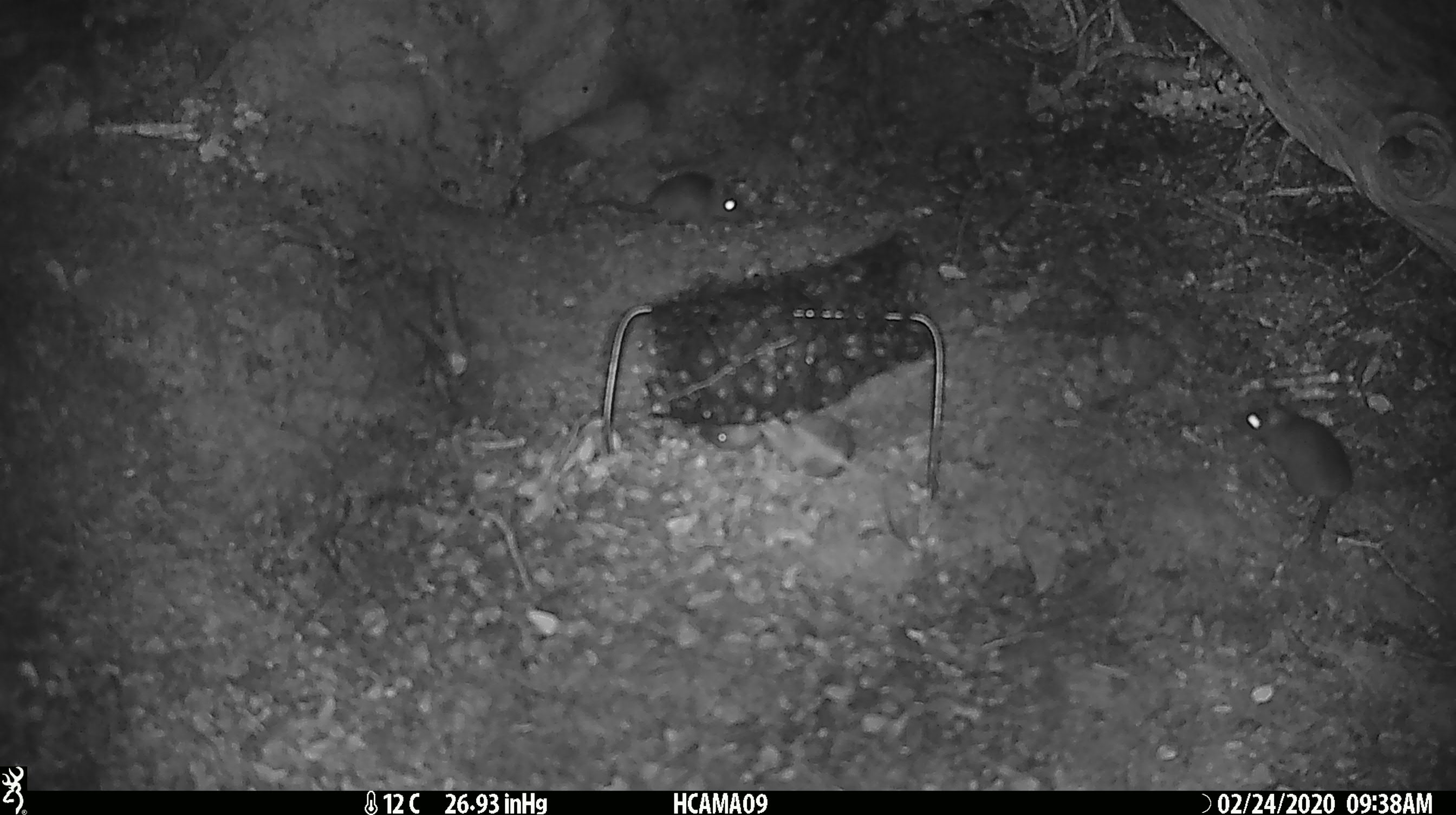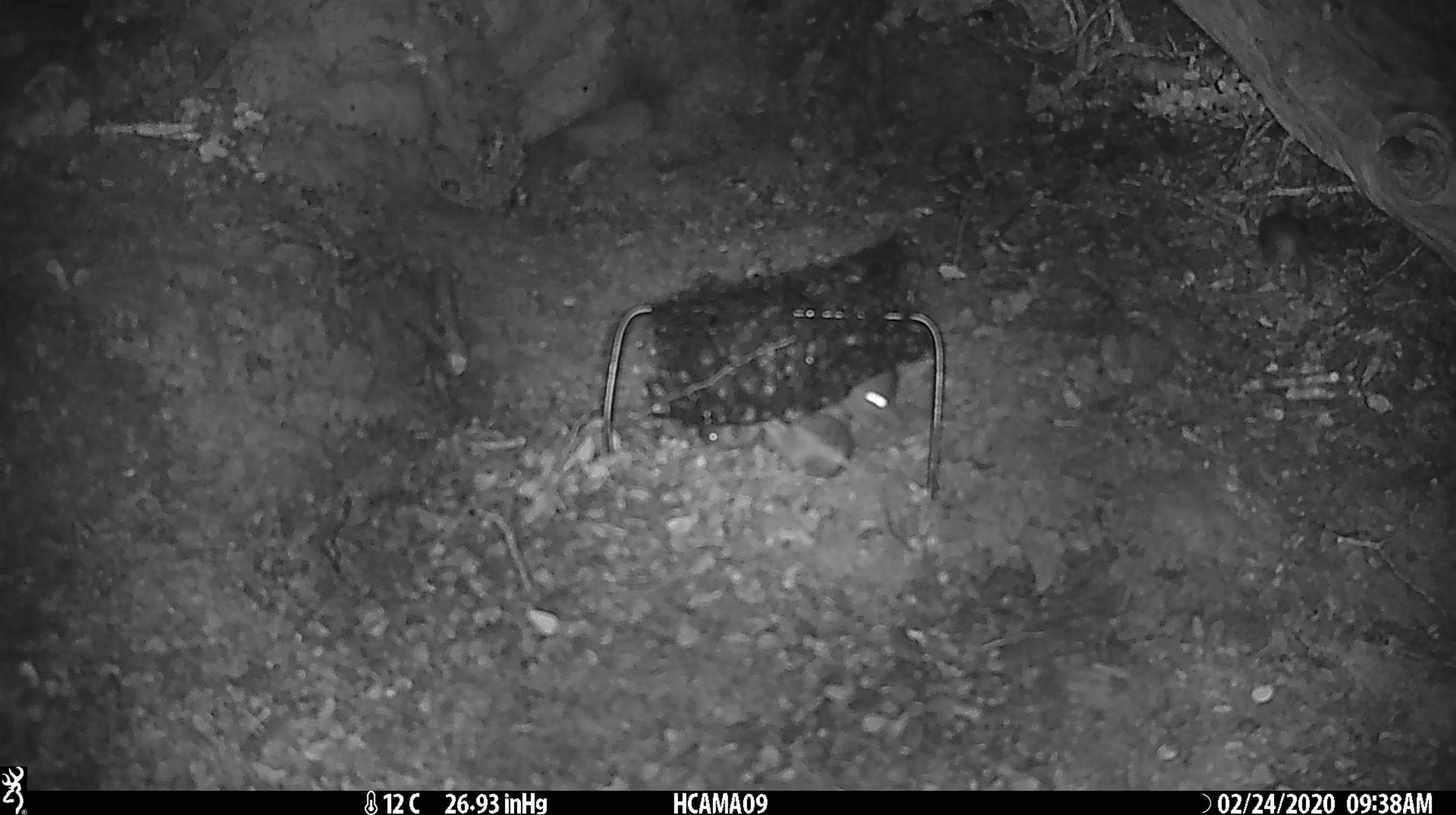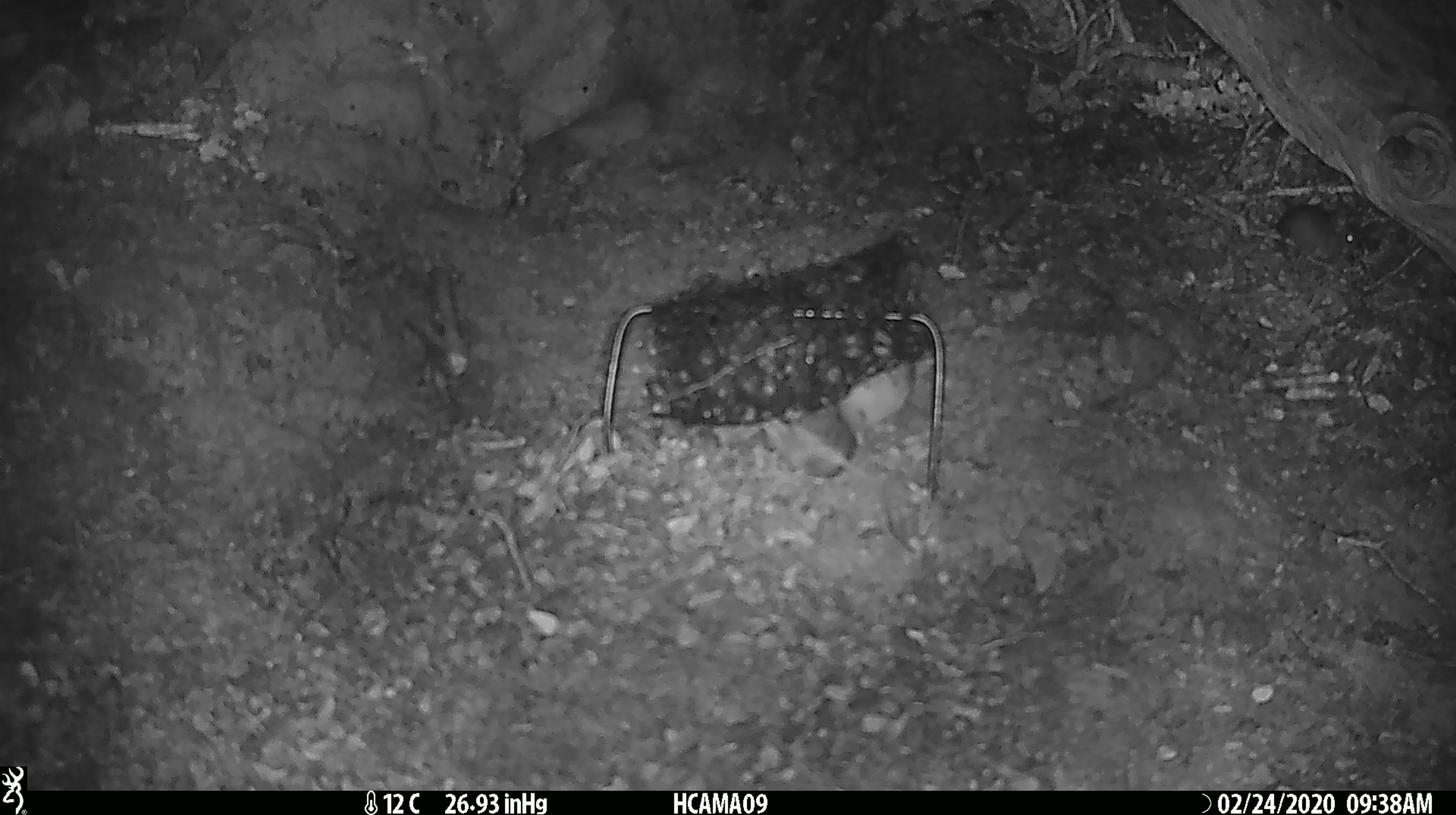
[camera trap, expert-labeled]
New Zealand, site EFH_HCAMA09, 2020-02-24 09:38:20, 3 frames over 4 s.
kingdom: Animalia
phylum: Chordata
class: Mammalia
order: Rodentia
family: Muridae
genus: Mus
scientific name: Mus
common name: mouse